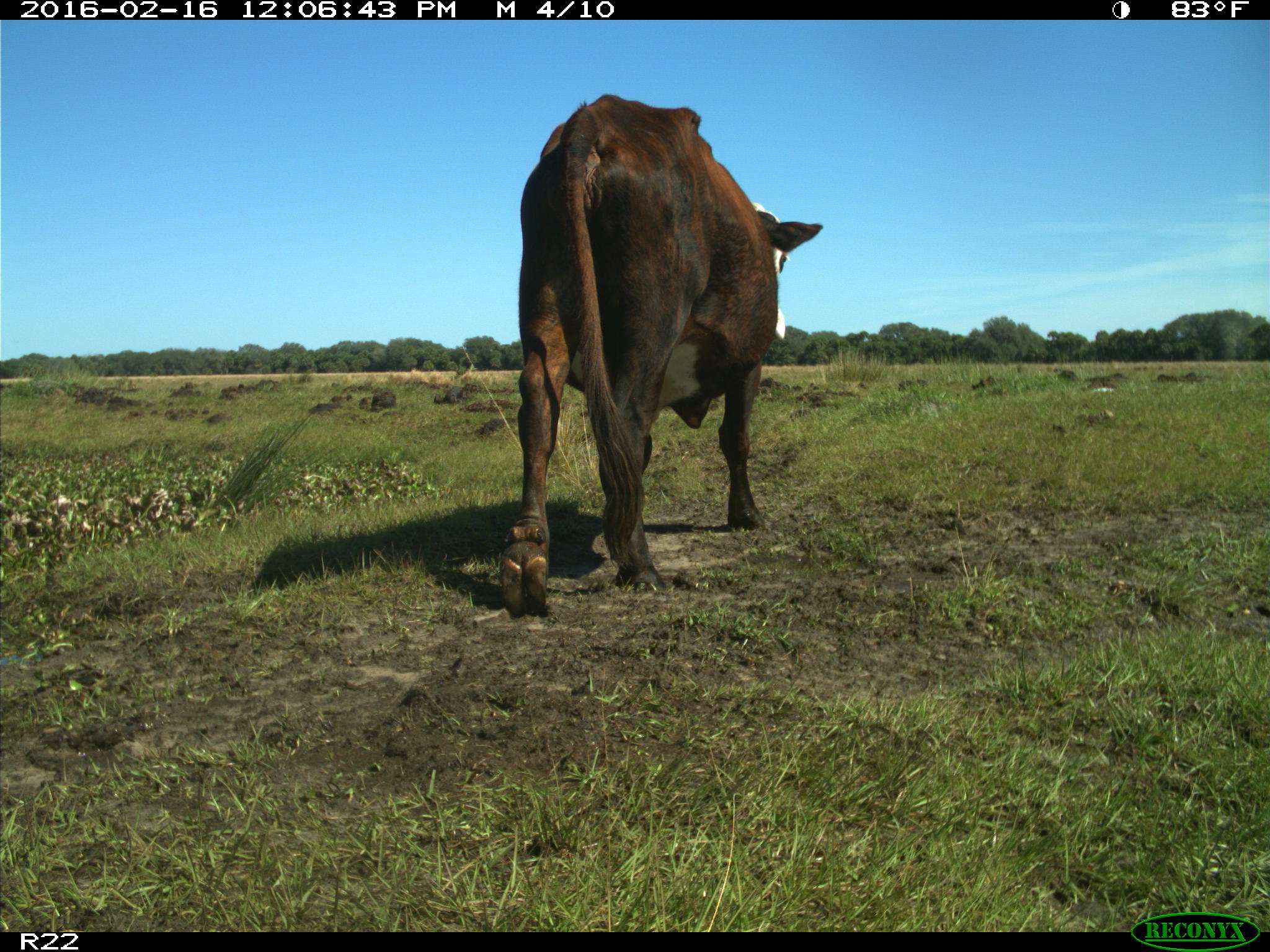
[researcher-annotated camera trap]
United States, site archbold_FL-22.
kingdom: Animalia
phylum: Chordata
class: Mammalia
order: Artiodactyla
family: Bovidae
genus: Bos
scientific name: Bos taurus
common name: domestic cow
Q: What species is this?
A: Bos taurus (domestic cow).